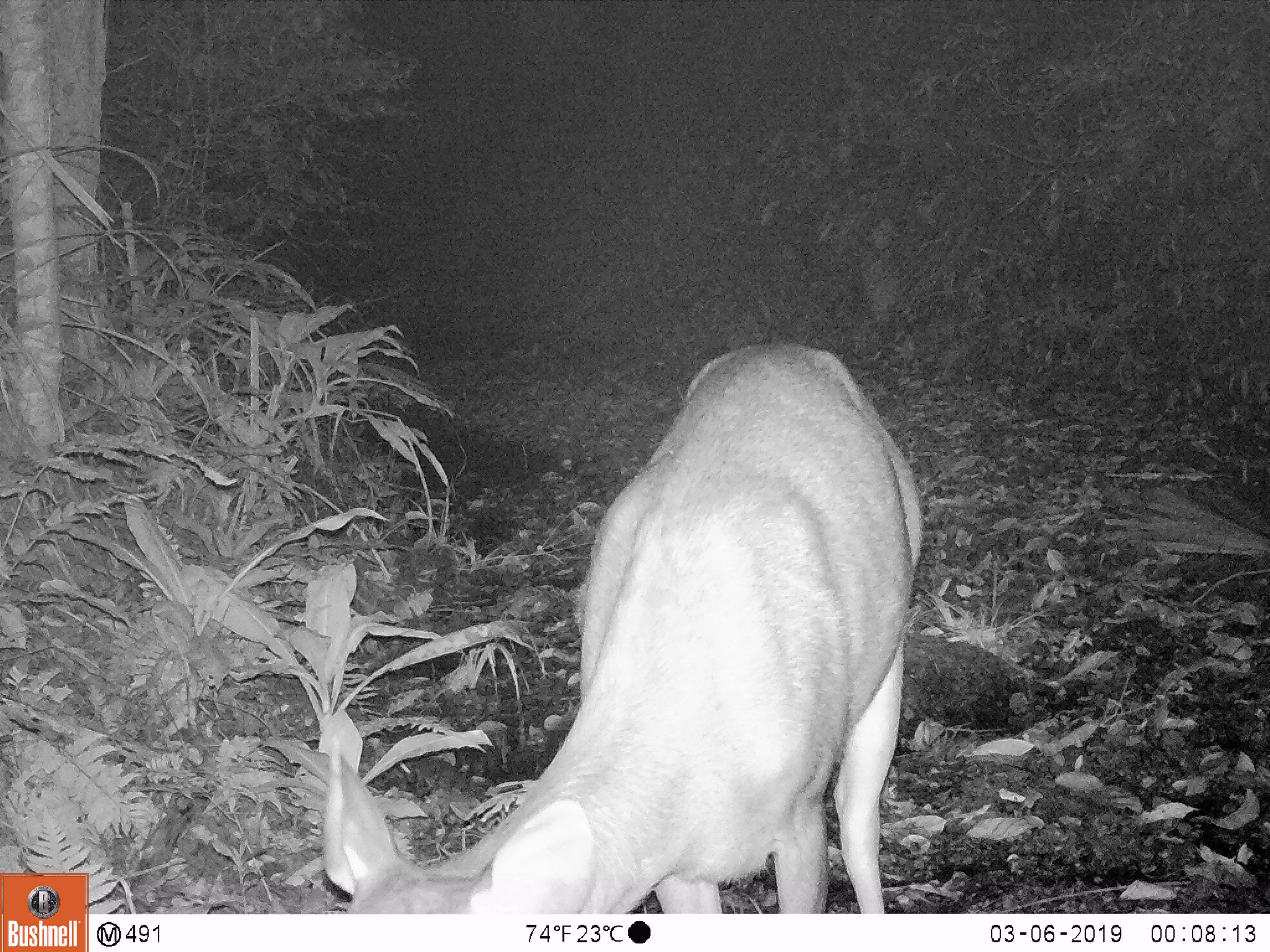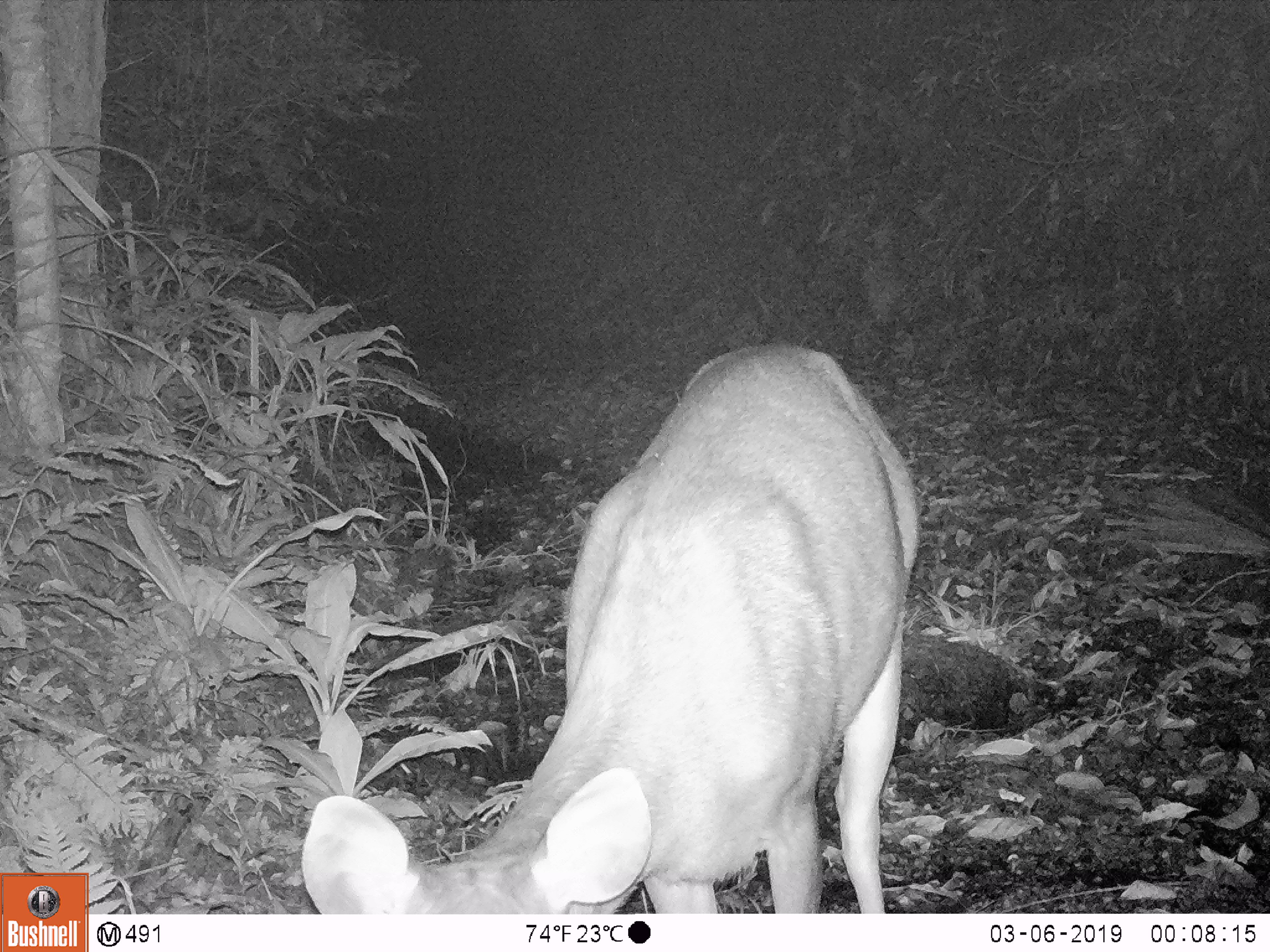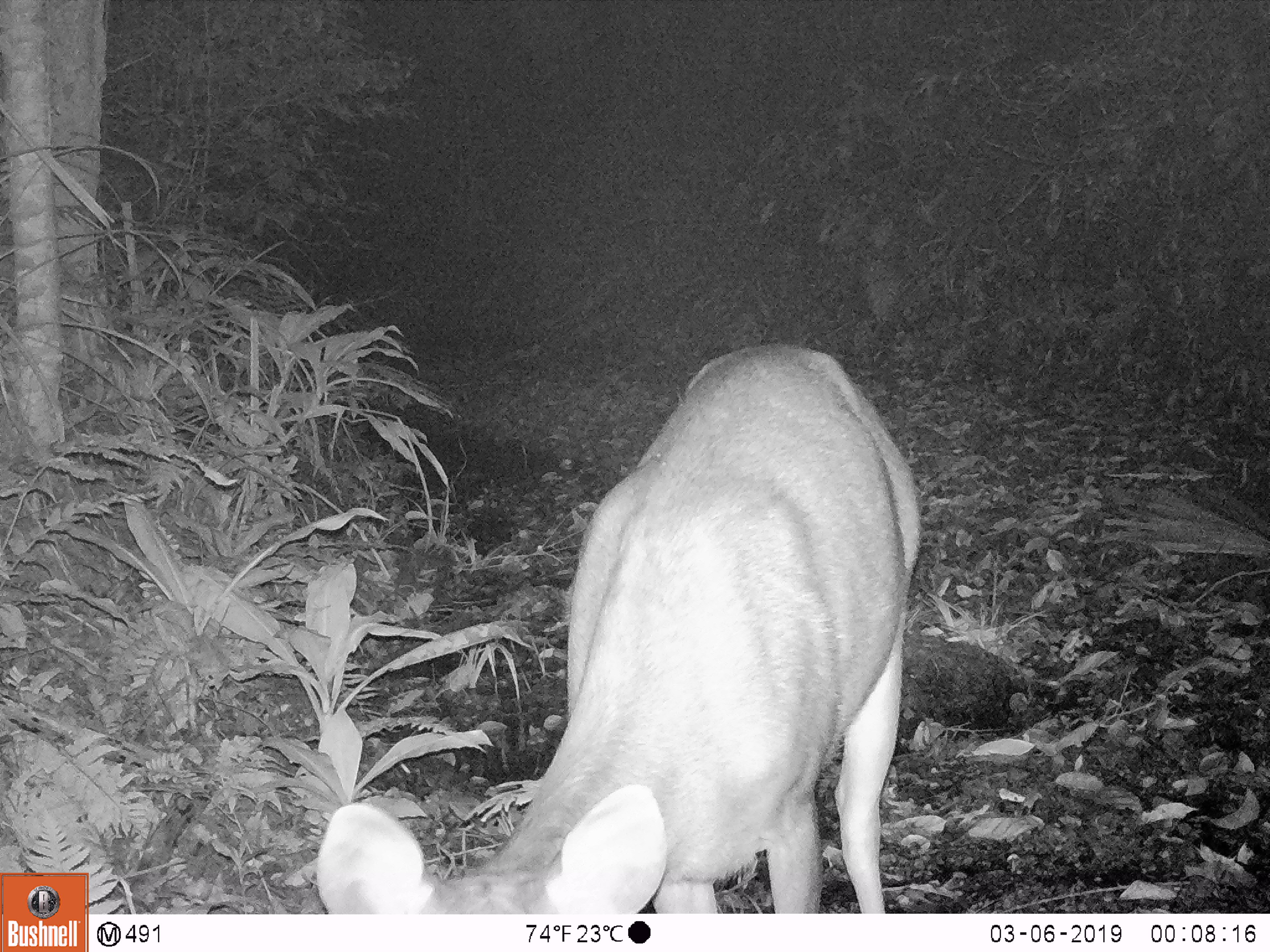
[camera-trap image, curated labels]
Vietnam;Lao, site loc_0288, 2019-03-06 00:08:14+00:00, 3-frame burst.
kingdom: Animalia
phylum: Chordata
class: Mammalia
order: Artiodactyla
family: Cervidae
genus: Rusa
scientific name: Rusa unicolor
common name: sambar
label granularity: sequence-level